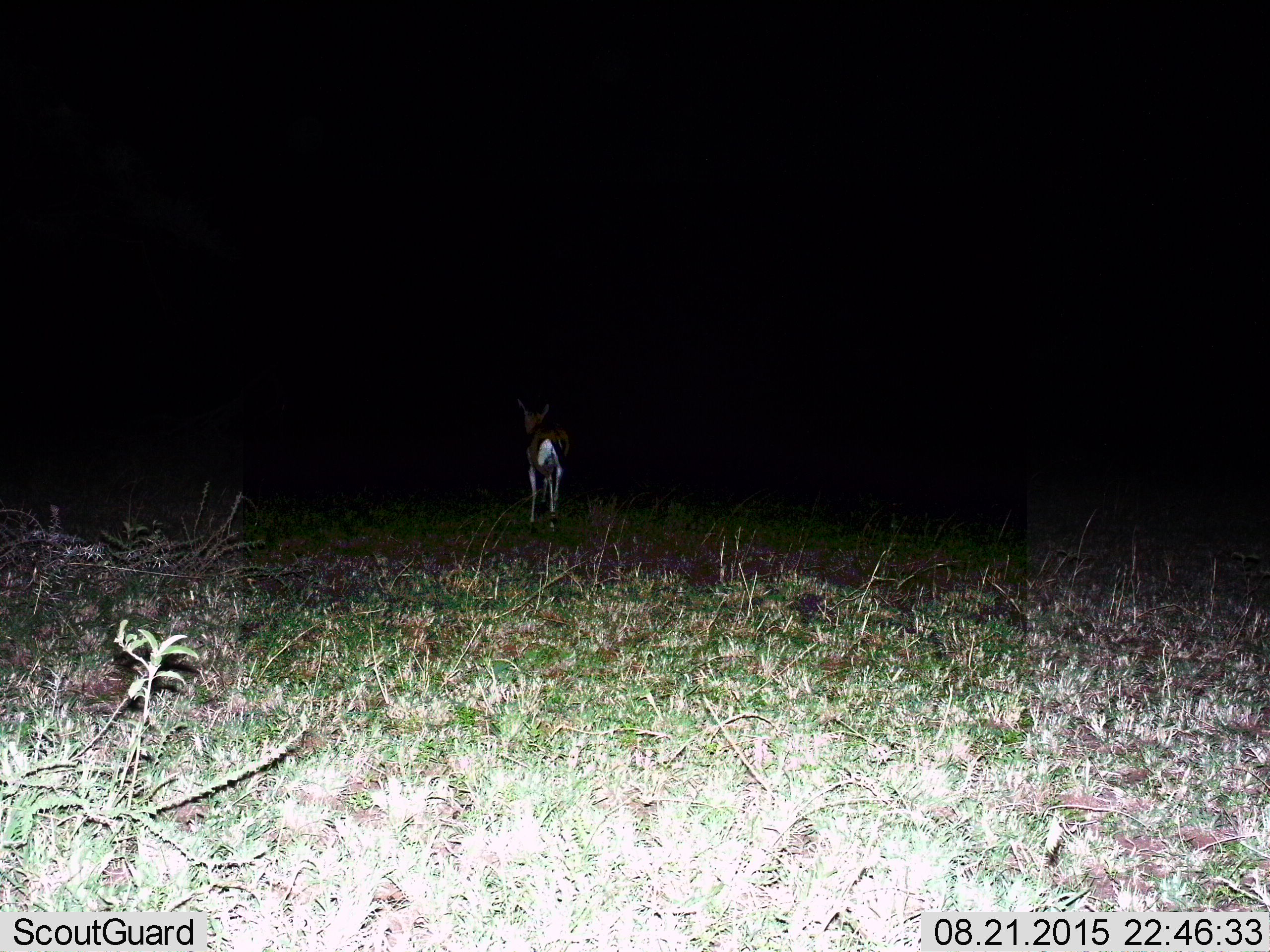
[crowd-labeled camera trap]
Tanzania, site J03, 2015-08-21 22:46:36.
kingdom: Animalia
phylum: Chordata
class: Mammalia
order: Artiodactyla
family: Bovidae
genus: Eudorcas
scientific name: Eudorcas thomsonii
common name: thomson's gazelle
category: gazellethomsons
Gazellethomsons (thomson's gazelle) (Eudorcas thomsonii), count 1. Behavior (volunteer vote fractions): standing 60%, resting 0%, moving 40%, interacting 0%. Young present (vote fraction): 0%. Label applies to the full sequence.